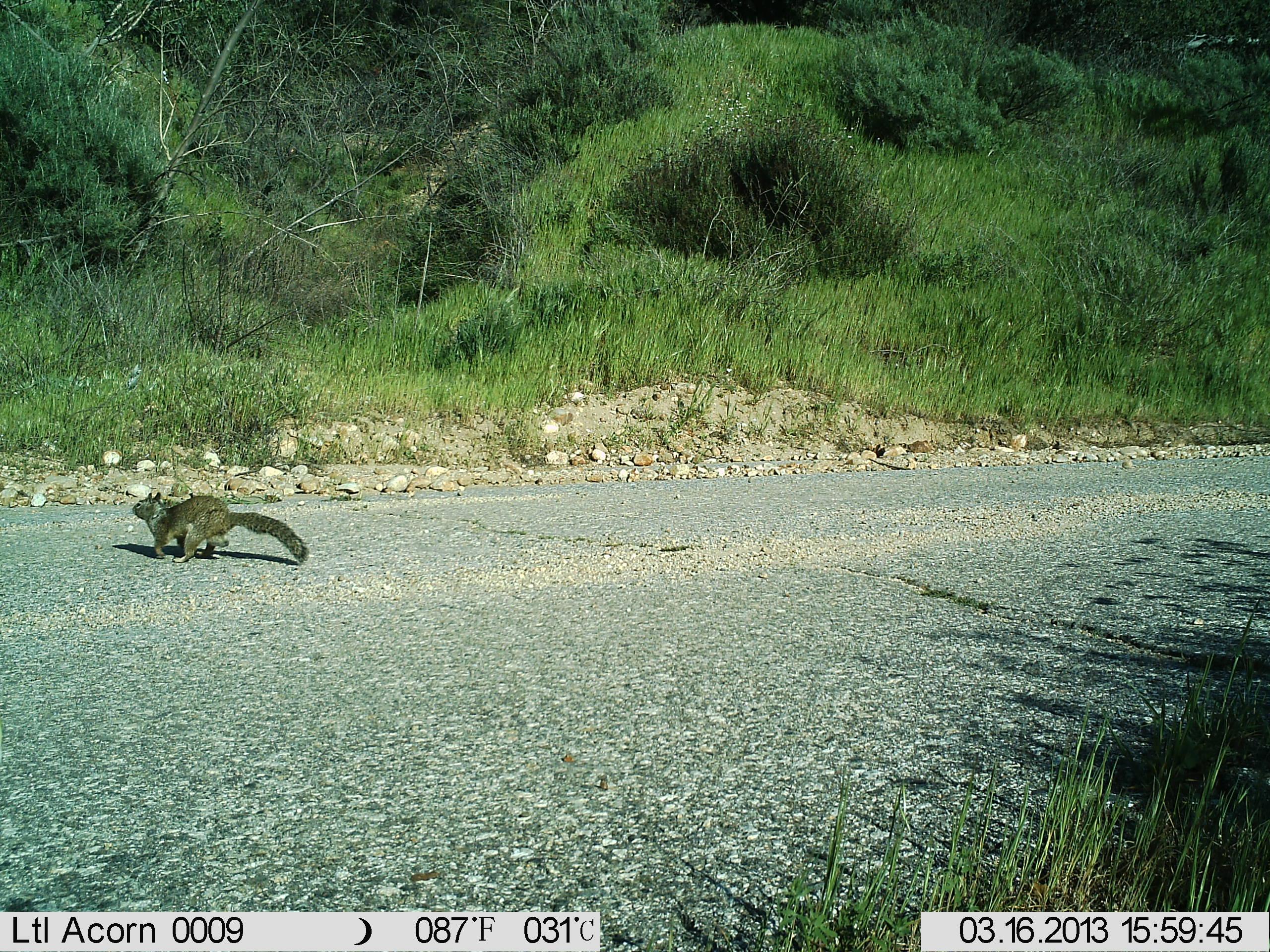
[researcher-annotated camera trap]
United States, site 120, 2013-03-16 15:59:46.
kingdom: Animalia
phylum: Chordata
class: Mammalia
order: Rodentia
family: Sciuridae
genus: Sciurus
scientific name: Sciurus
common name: squirrel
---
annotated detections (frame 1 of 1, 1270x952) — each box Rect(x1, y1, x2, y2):
squirrel: Rect(131, 482, 310, 578)